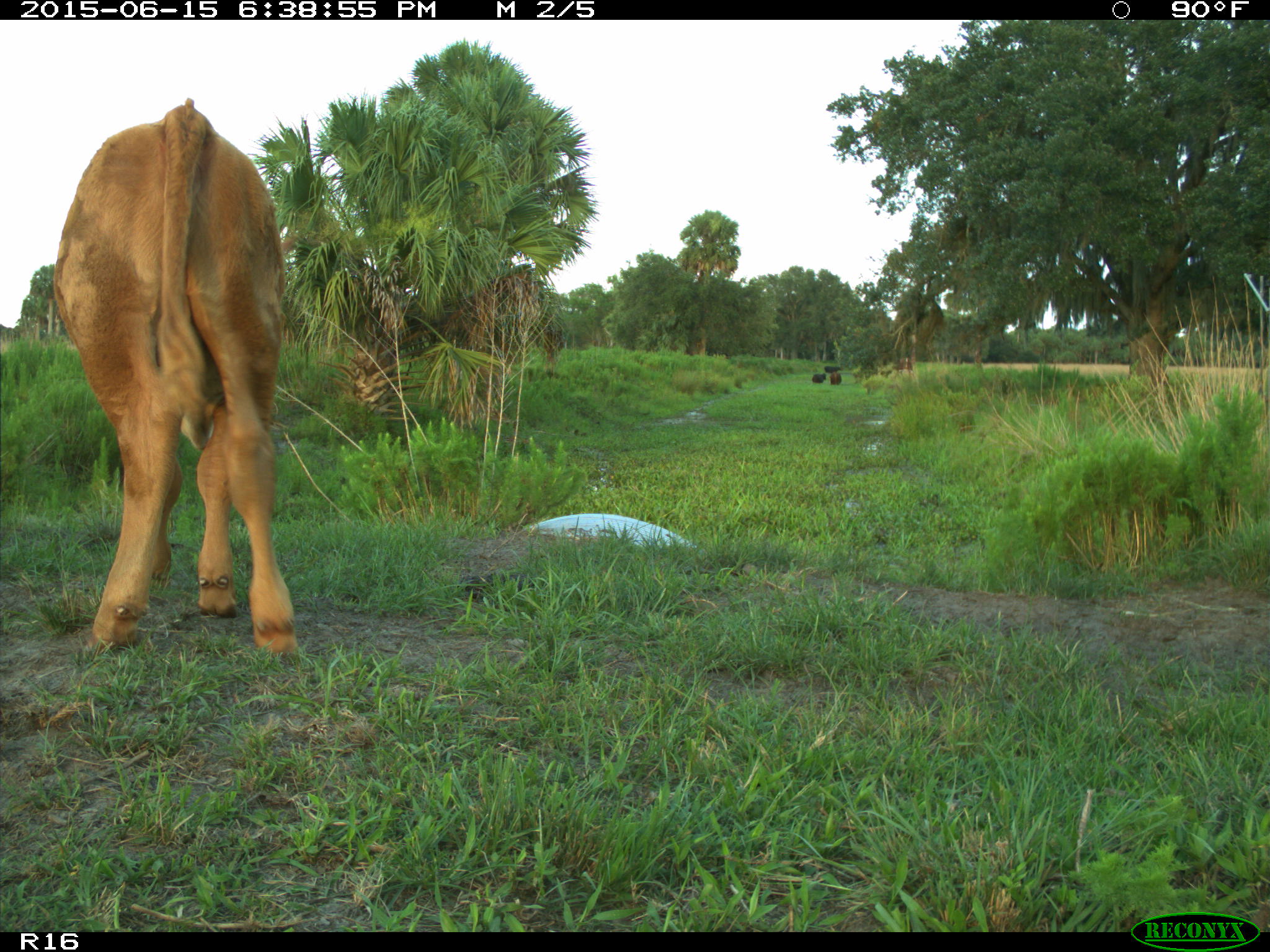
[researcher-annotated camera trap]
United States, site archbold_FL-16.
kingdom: Animalia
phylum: Chordata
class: Mammalia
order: Artiodactyla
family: Bovidae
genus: Bos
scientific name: Bos taurus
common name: domestic cow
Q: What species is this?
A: Bos taurus (domestic cow).